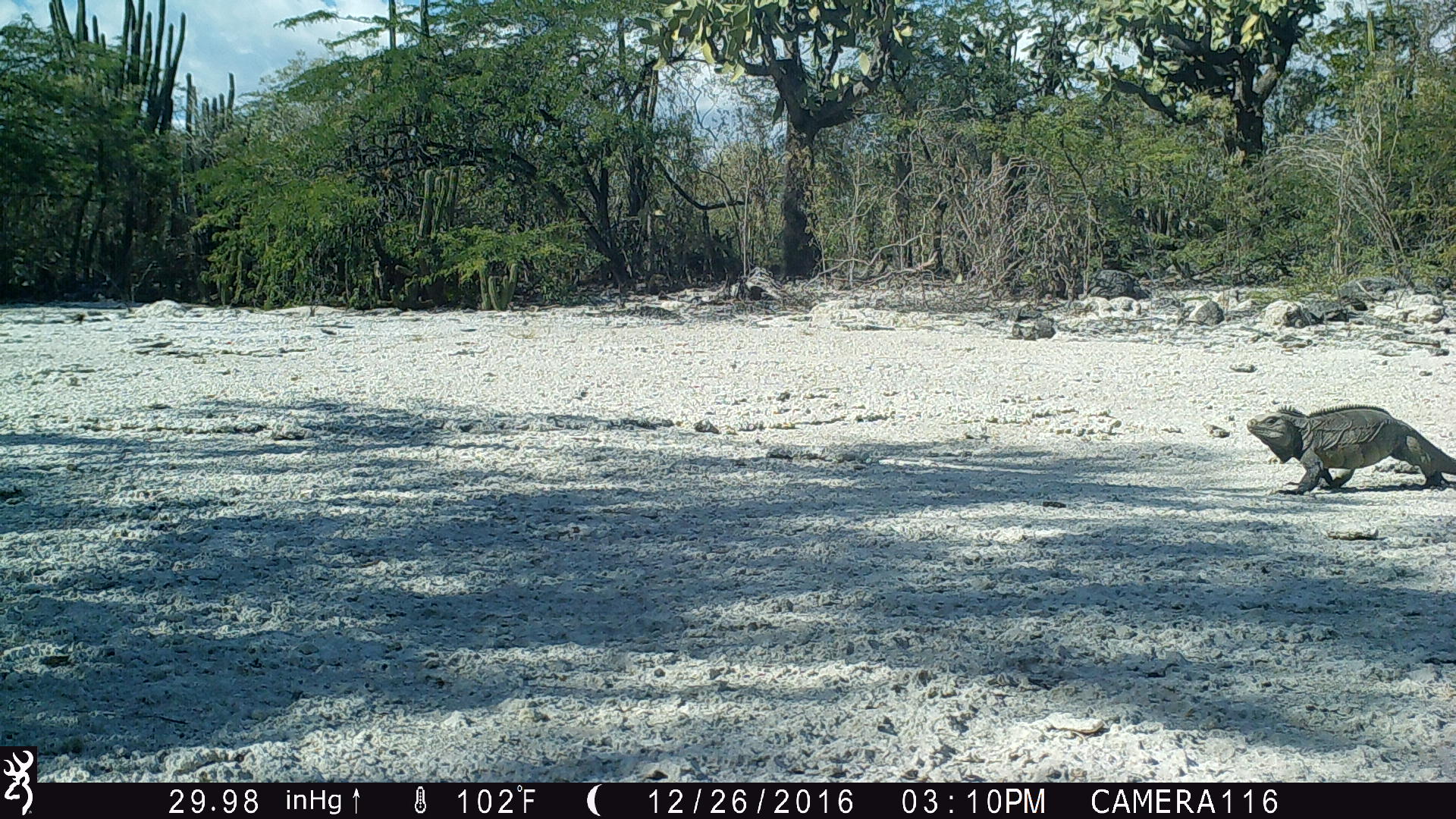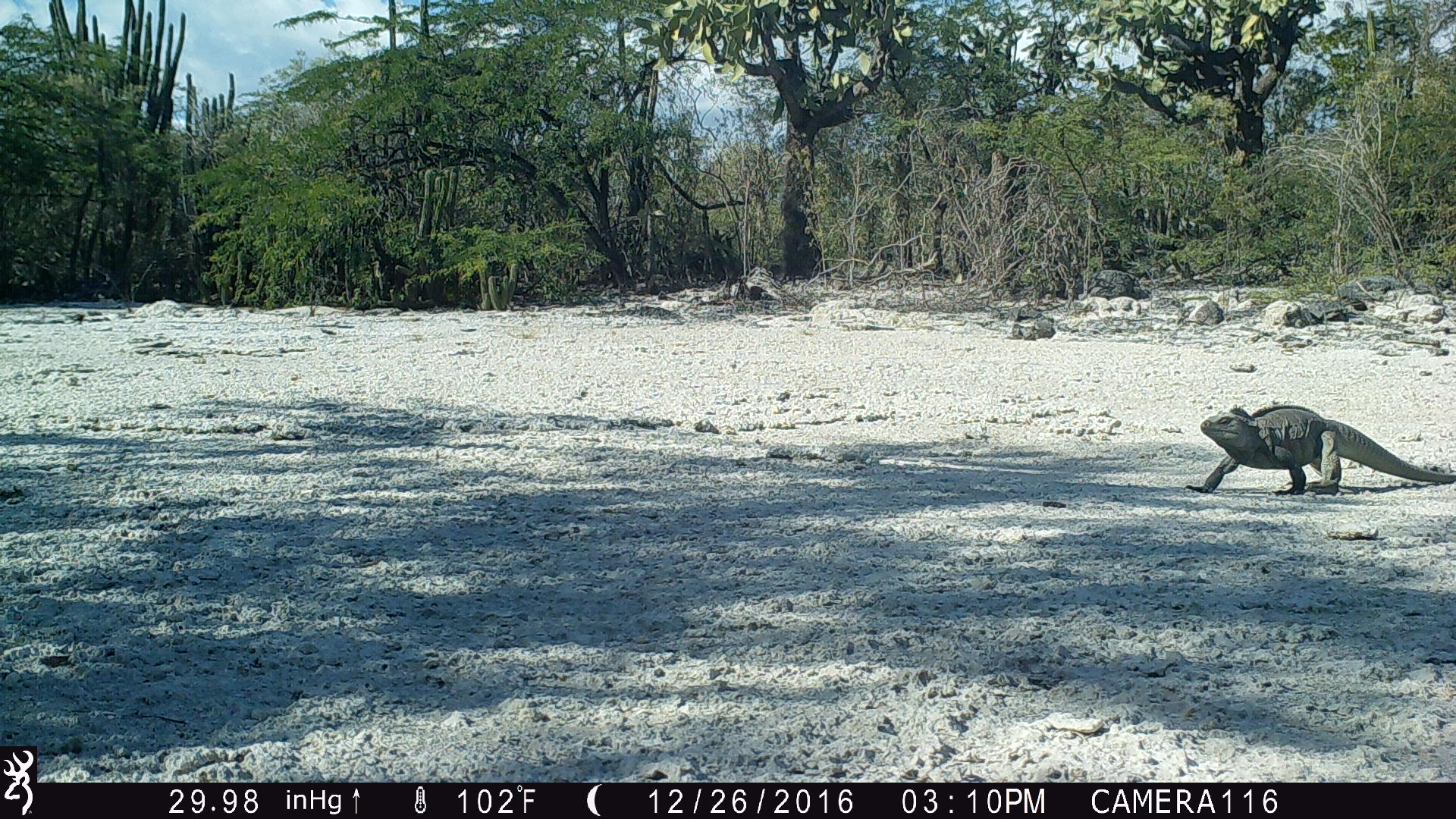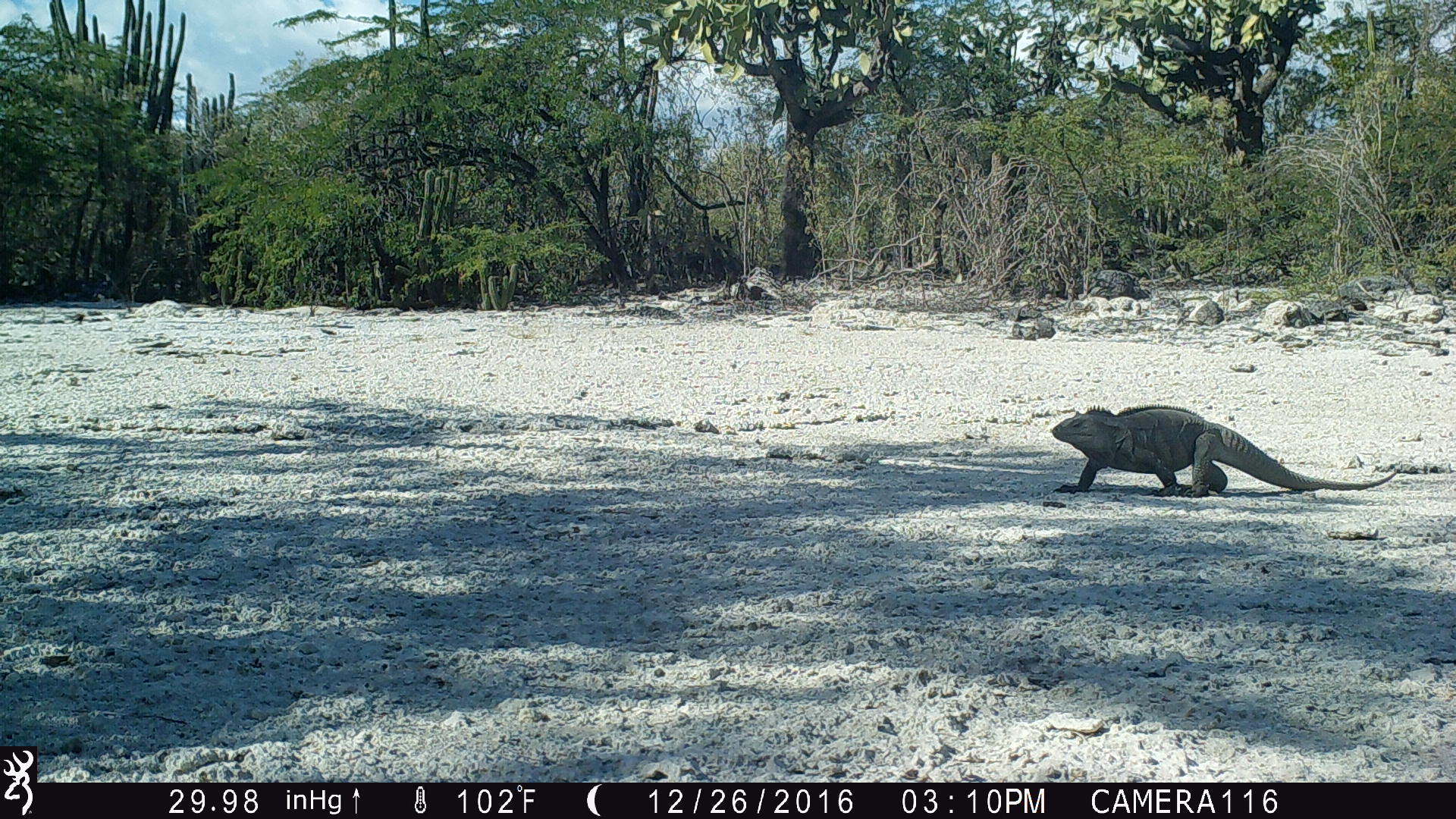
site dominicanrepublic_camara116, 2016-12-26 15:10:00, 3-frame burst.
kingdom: Animalia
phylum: Chordata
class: Reptilia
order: Squamata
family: Iguanidae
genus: Iguana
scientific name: Iguana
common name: typical iguanas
Iguana (typical iguanas).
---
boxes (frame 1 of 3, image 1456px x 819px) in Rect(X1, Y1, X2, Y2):
iguana: Rect(1240, 404, 1456, 496)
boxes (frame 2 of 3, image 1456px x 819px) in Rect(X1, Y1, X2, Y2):
iguana: Rect(1186, 402, 1445, 499)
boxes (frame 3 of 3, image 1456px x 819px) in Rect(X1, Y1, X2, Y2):
iguana: Rect(1042, 402, 1401, 497)